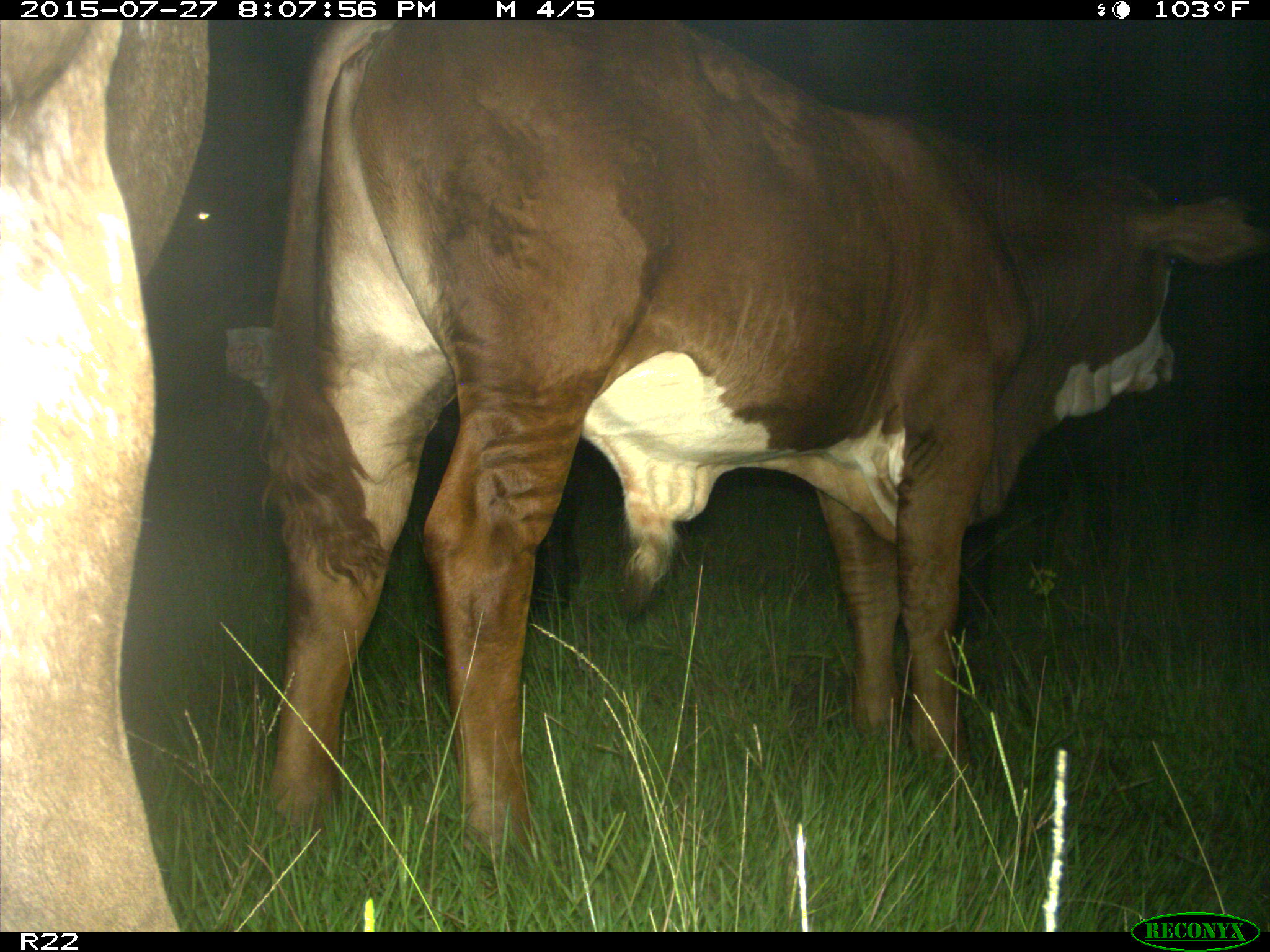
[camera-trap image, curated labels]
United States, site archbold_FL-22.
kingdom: Animalia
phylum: Chordata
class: Mammalia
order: Artiodactyla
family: Bovidae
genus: Bos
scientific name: Bos taurus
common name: domestic cow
Bos taurus (domestic cow).